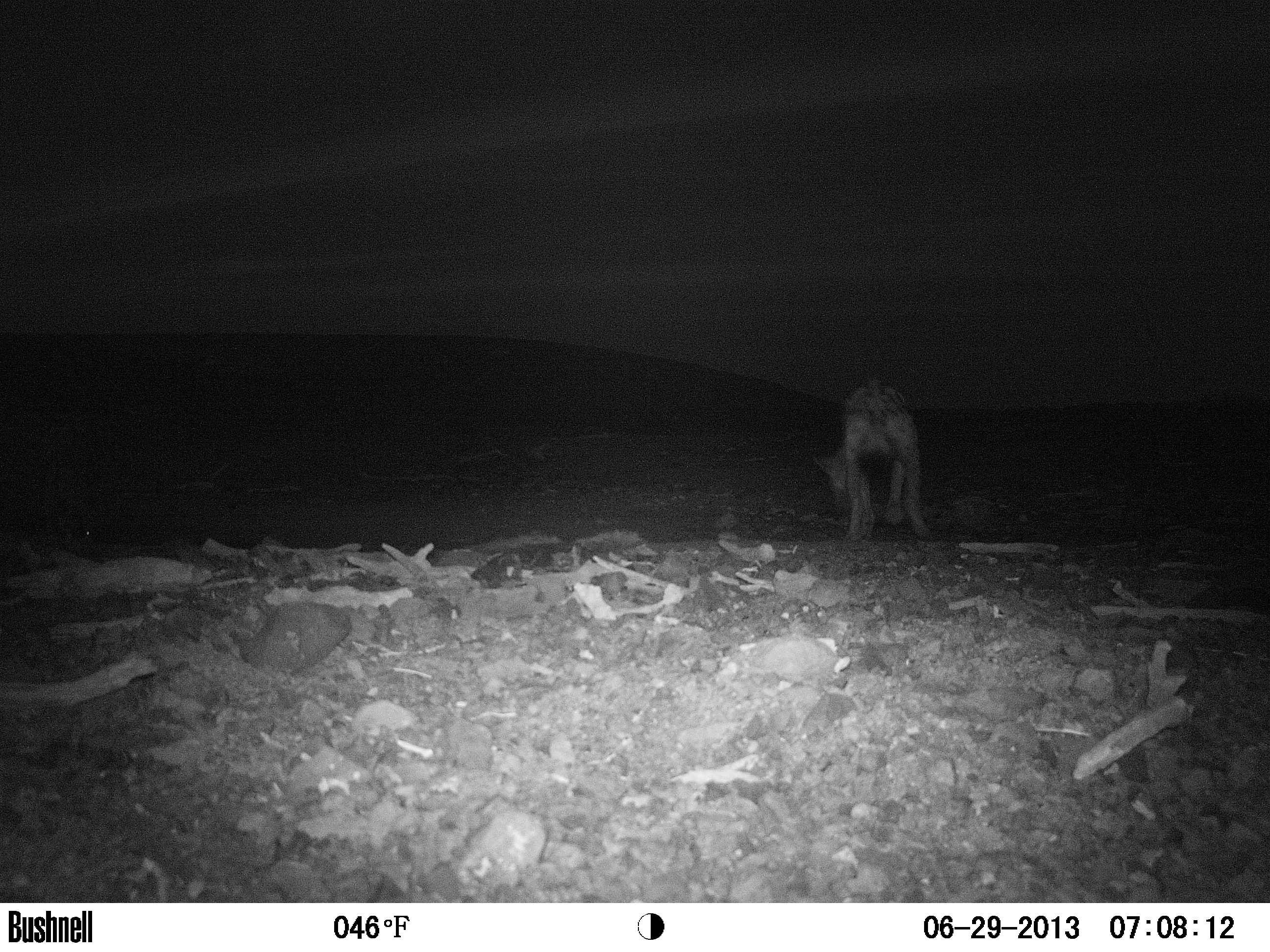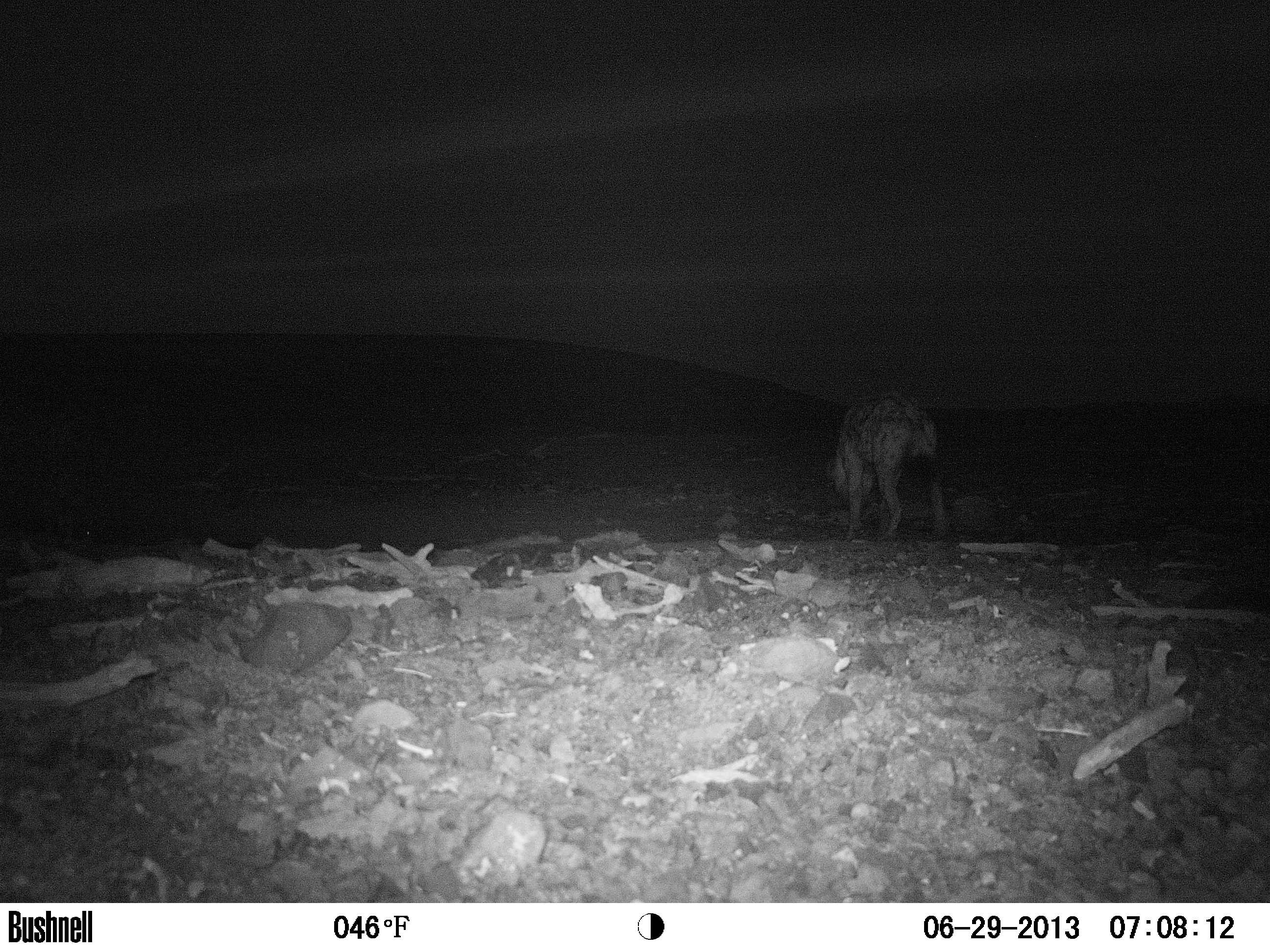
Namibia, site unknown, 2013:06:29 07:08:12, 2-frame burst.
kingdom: Animalia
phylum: Chordata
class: Mammalia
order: Carnivora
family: Hyaenidae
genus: Crocuta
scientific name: Crocuta crocuta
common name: spotted hyena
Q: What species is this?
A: Crocuta crocuta (spotted hyena).